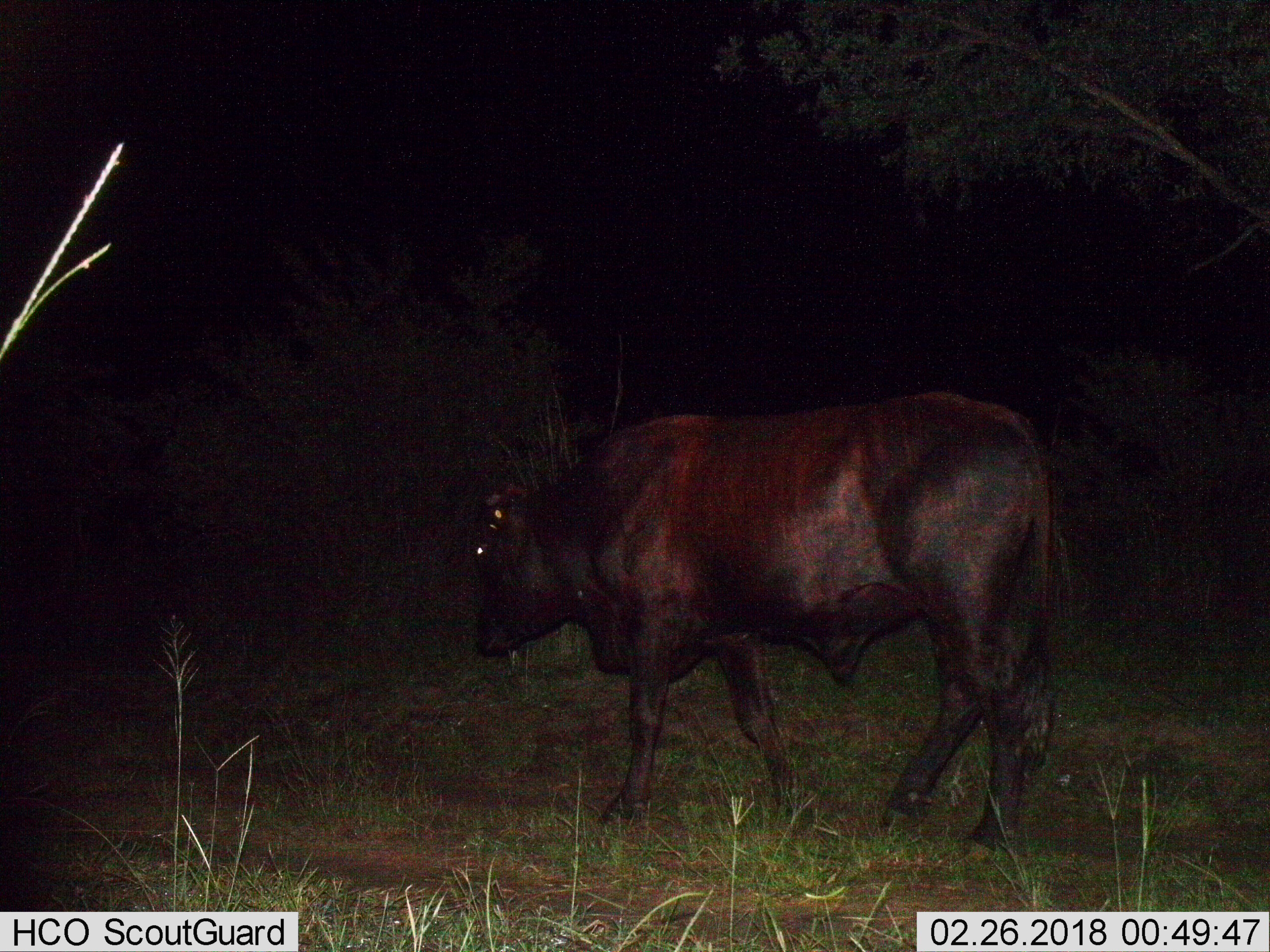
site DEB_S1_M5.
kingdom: Animalia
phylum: Chordata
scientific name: Vertebrata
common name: domestic animal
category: domesticanimal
Domesticanimal (domestic animal) (Vertebrata), count 1. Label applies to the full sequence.